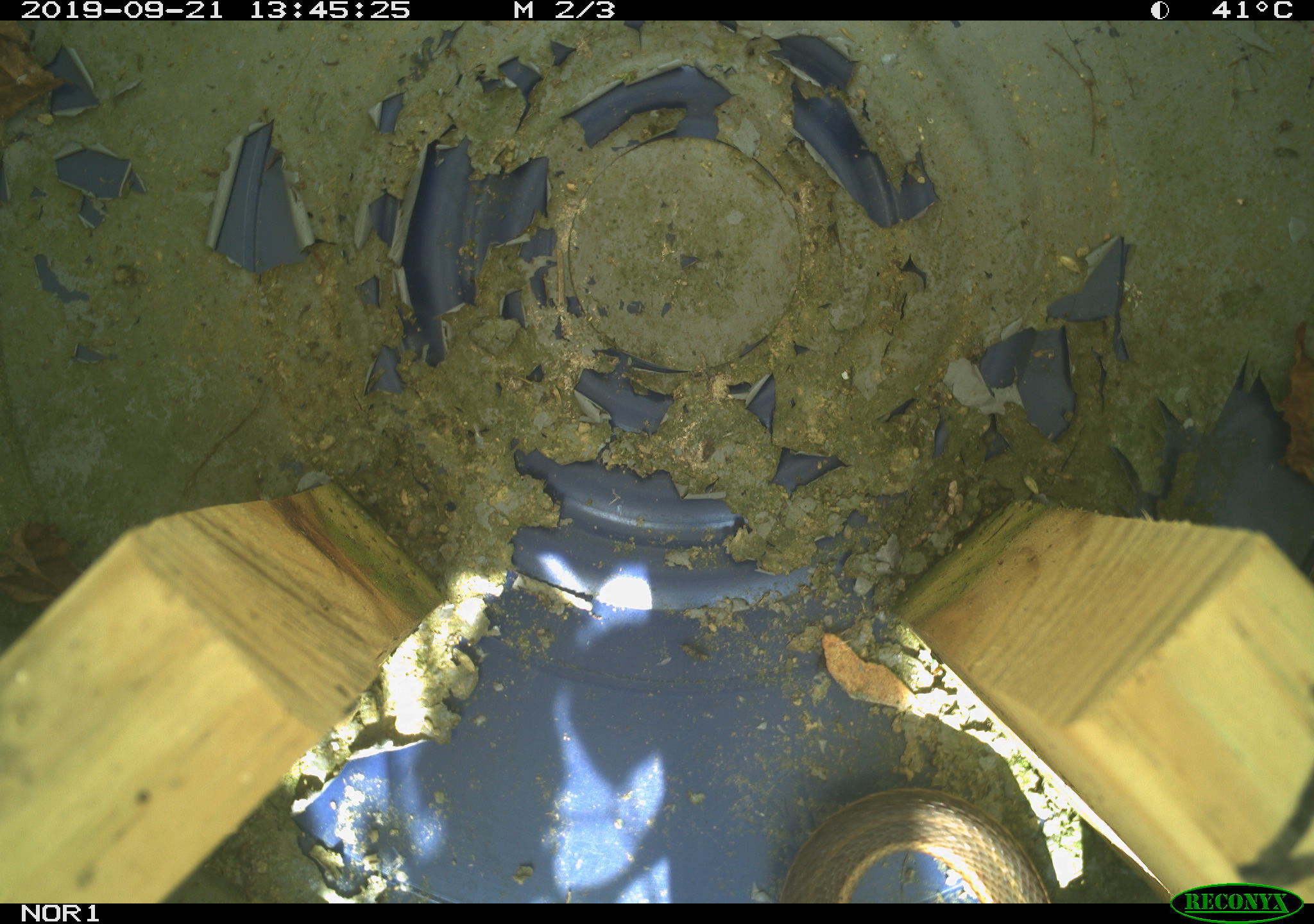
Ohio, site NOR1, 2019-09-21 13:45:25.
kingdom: Animalia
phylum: Chordata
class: Reptilia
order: Squamata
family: Colubridae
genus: Thamnophis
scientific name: Thamnophis sirtalis sirtalis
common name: eastern gartersnake